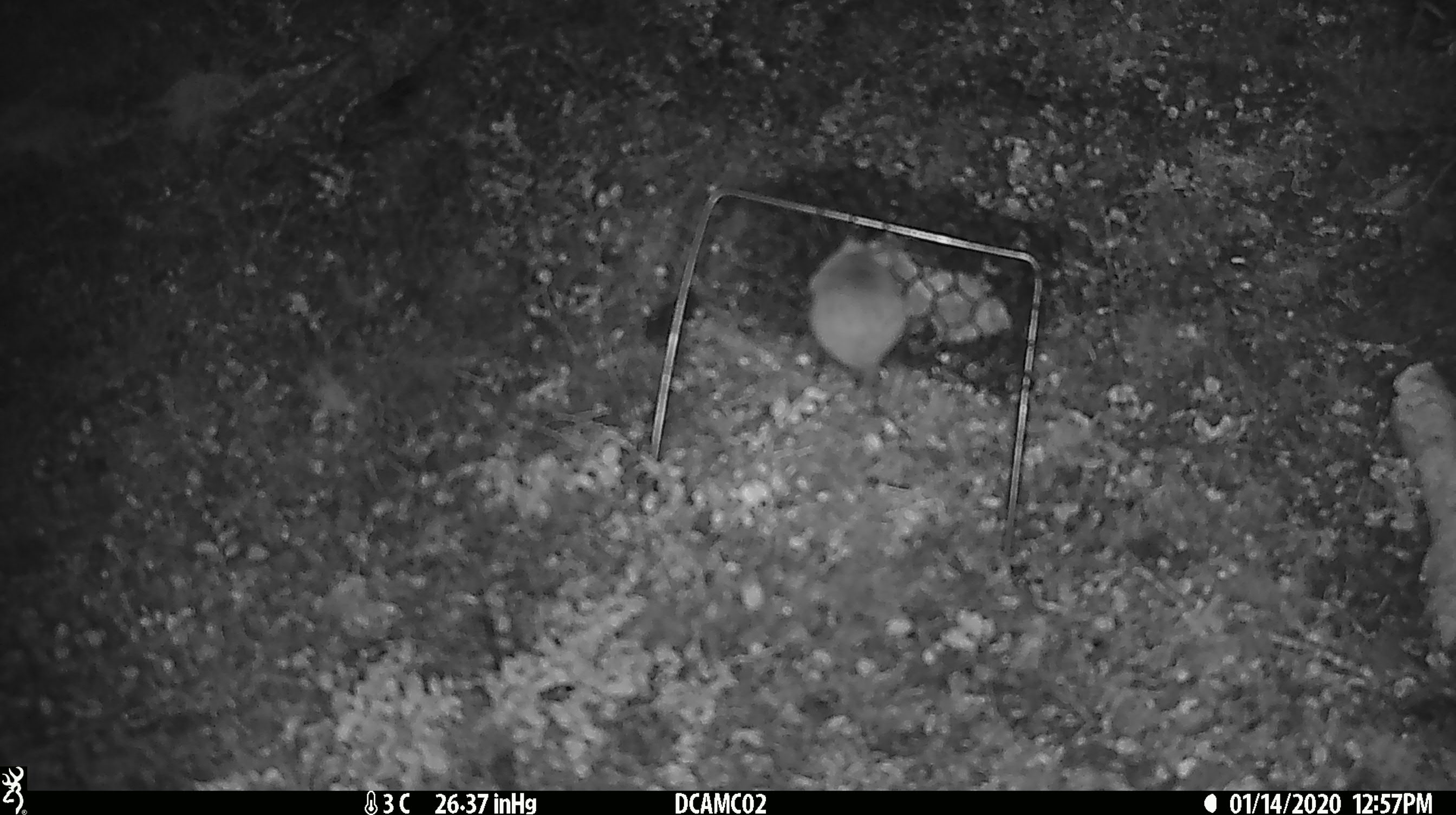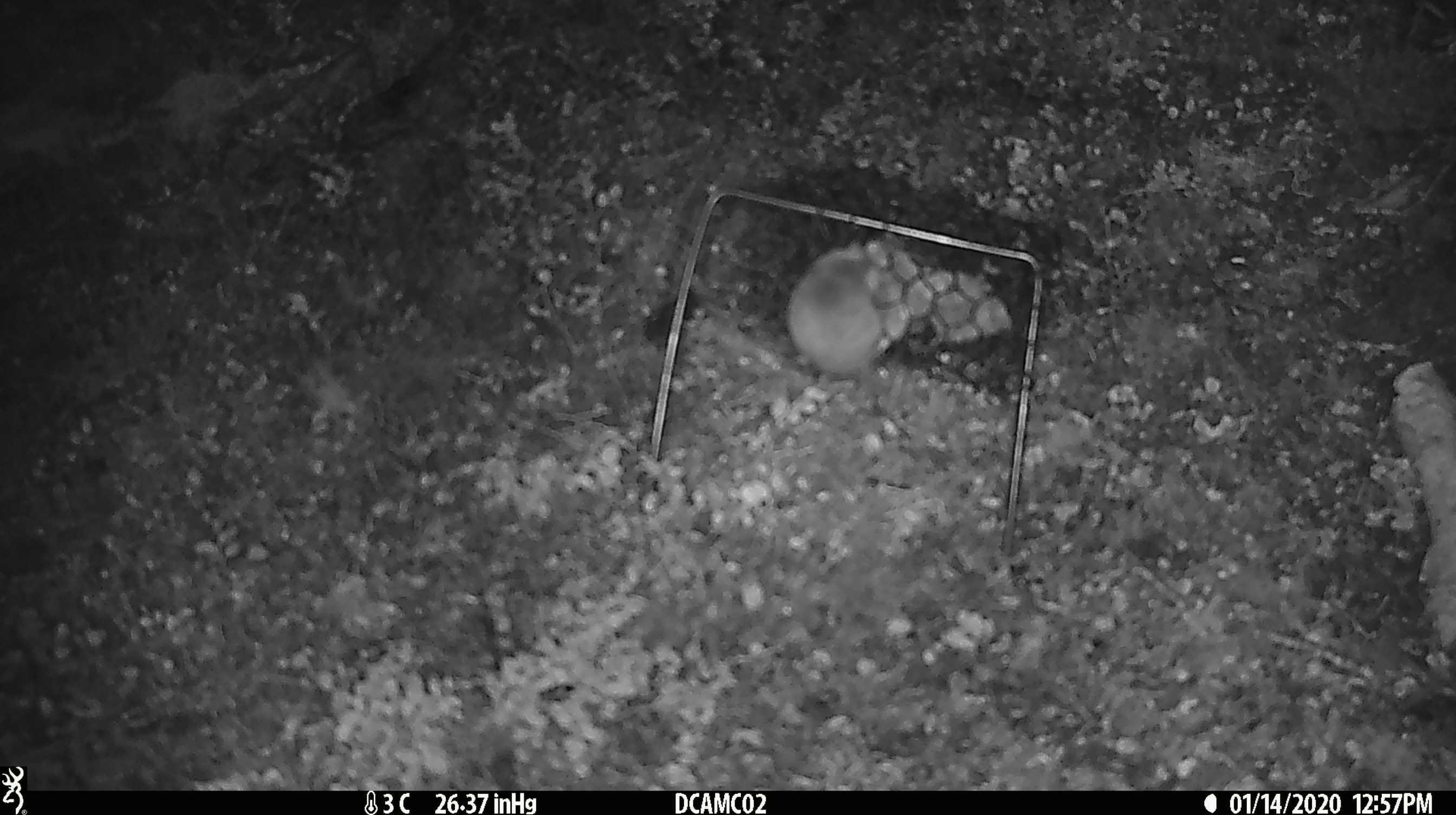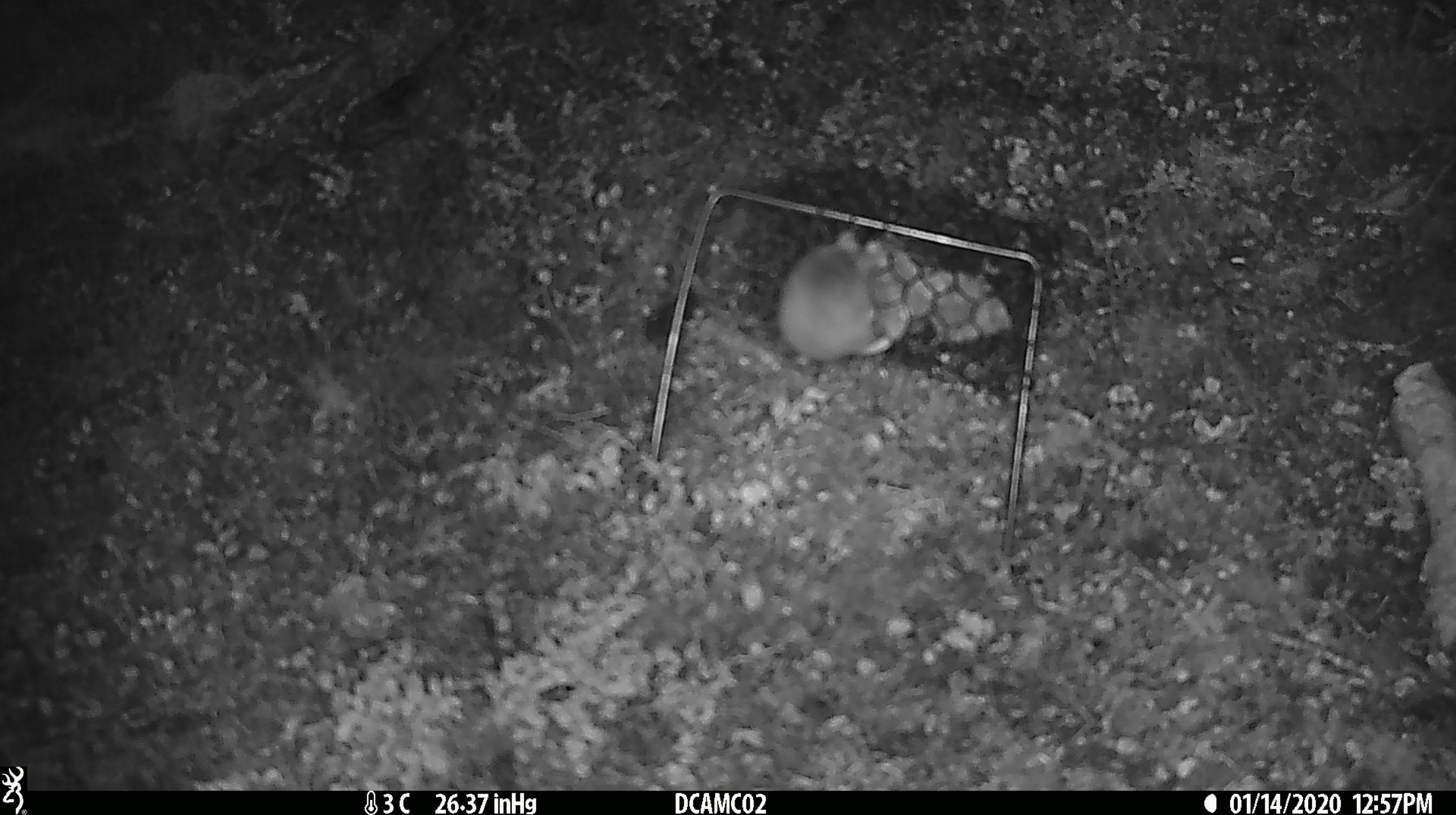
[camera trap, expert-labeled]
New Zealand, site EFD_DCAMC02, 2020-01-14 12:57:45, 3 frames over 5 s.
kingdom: Animalia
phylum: Chordata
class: Mammalia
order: Rodentia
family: Muridae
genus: Mus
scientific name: Mus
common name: mouse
Mouse (Mus).